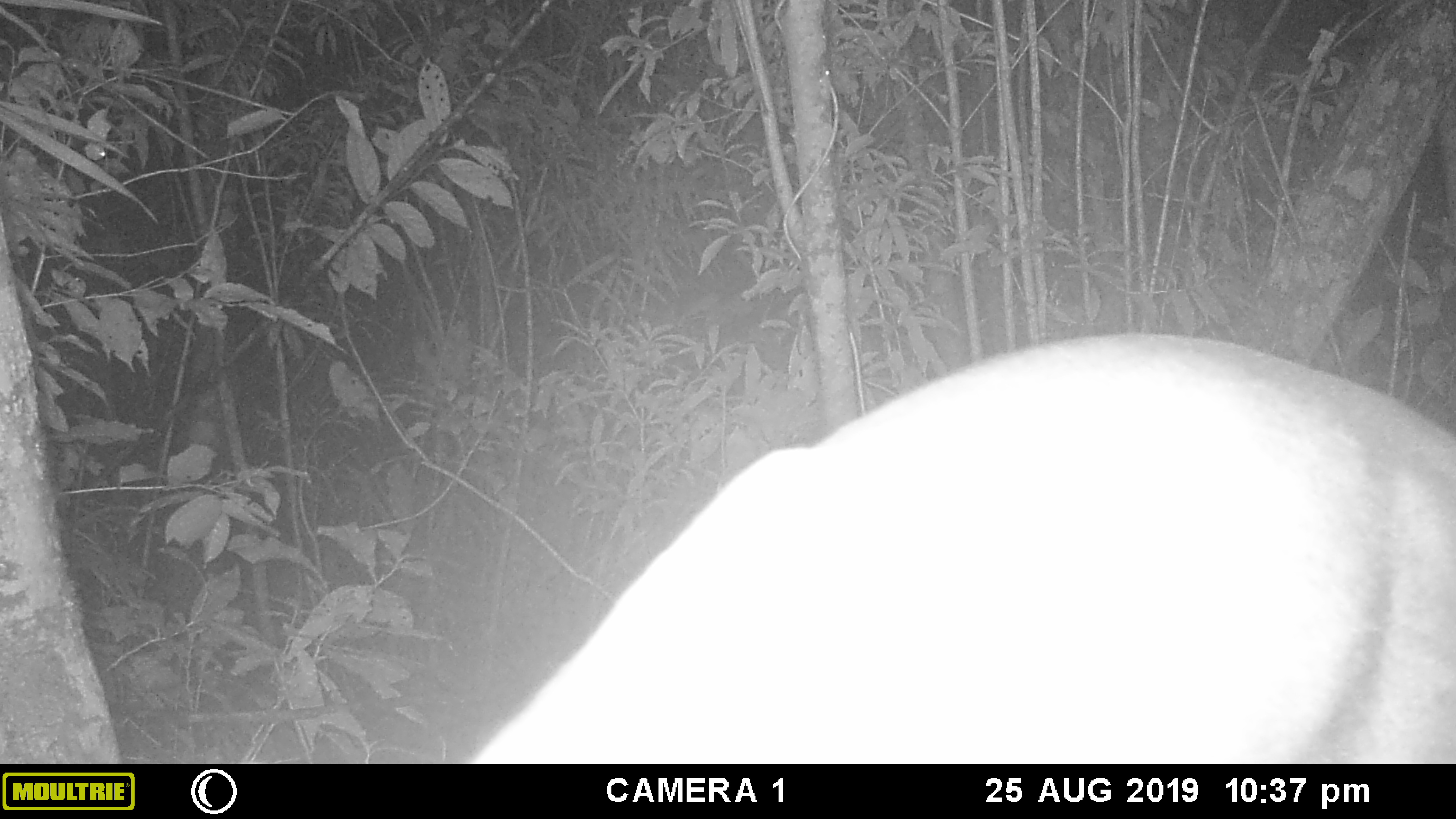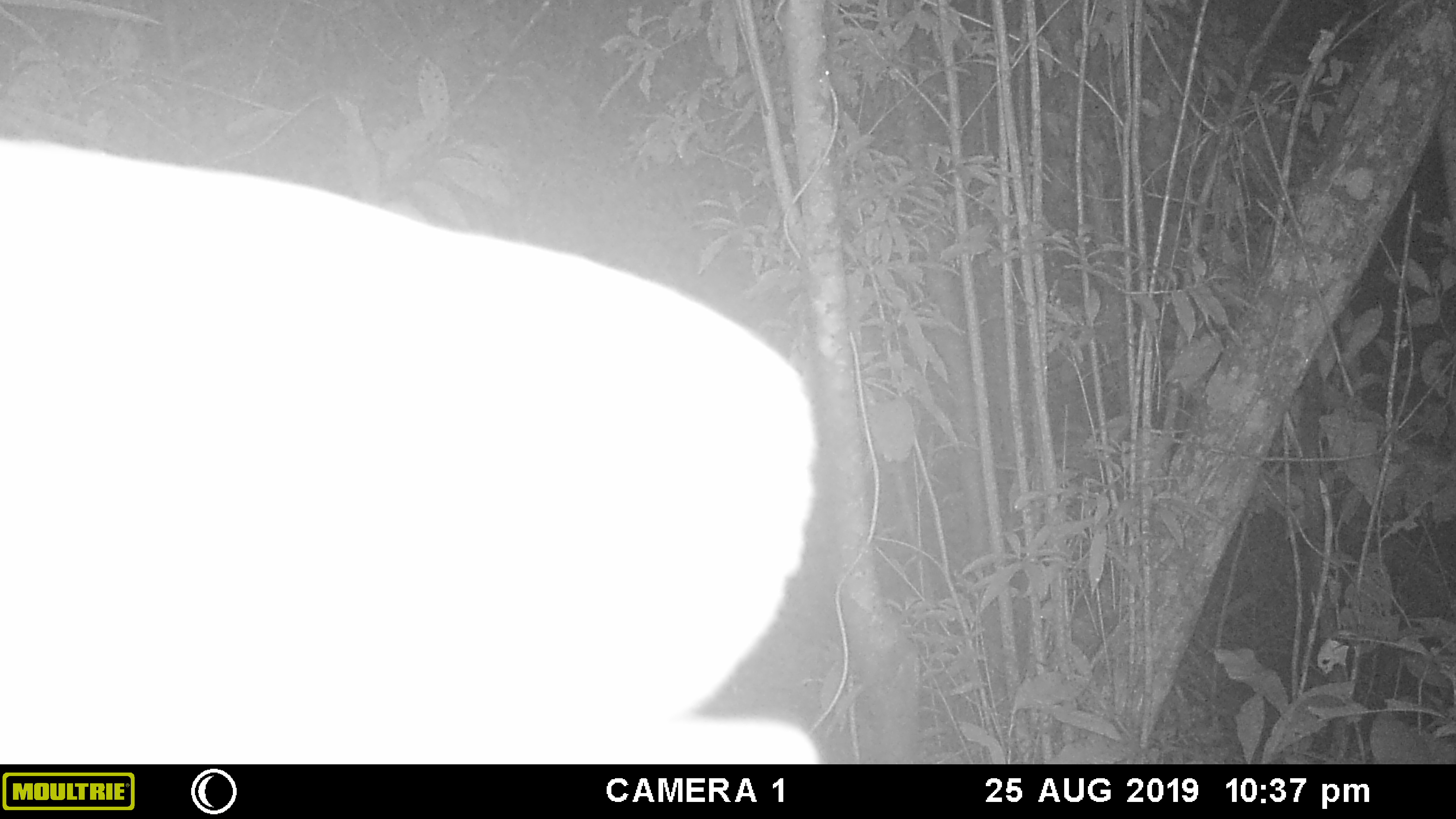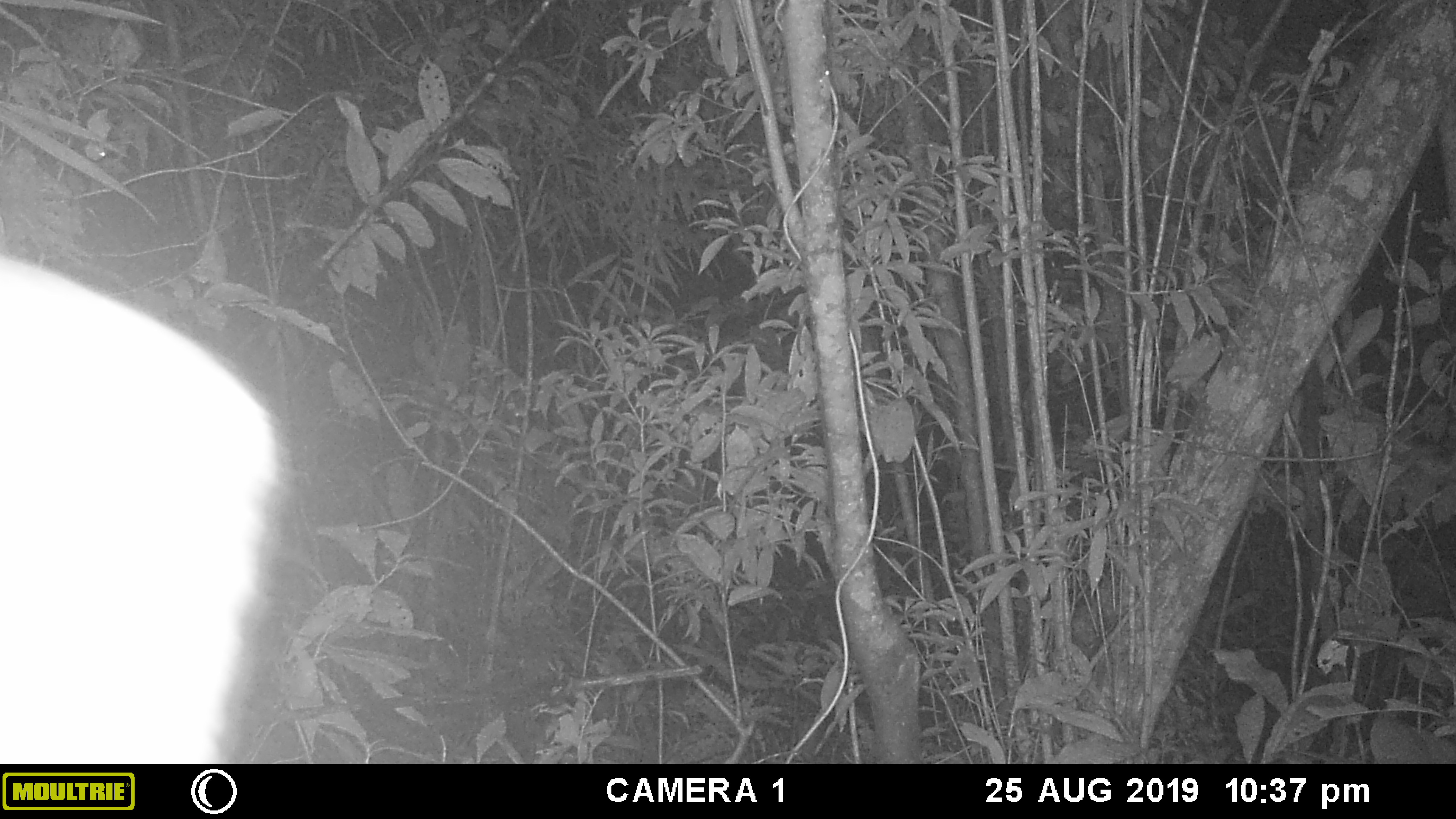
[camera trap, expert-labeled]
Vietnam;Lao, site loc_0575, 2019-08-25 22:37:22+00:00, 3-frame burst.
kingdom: Animalia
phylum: Chordata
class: Mammalia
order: Artiodactyla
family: Cervidae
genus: Muntiacus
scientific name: Muntiacus rooseveltorum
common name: roosevelt's muntjac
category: roosevelts muntjac group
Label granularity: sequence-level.